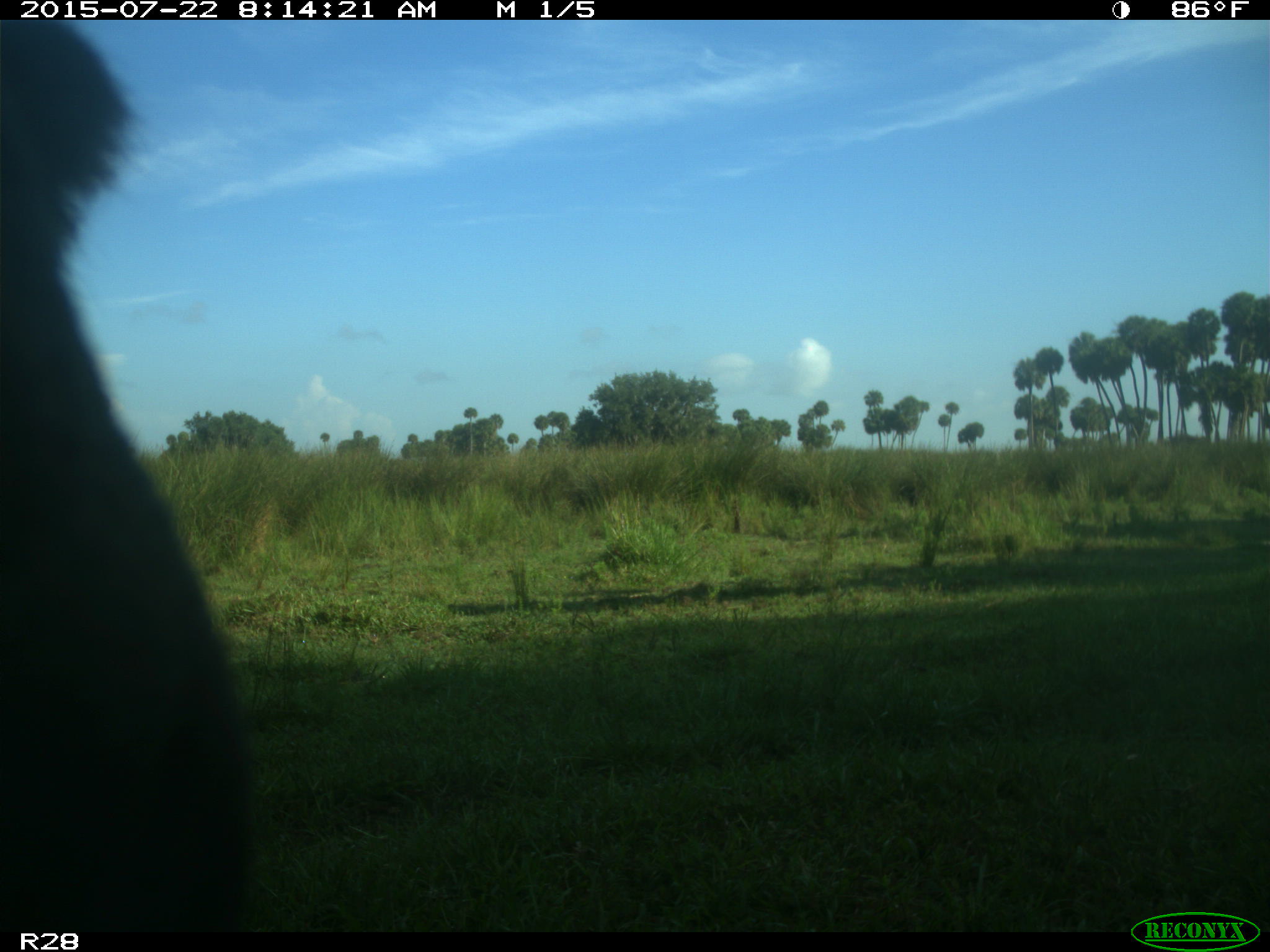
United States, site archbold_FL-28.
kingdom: Animalia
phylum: Chordata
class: Mammalia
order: Artiodactyla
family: Bovidae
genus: Bos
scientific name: Bos taurus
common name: domestic cow